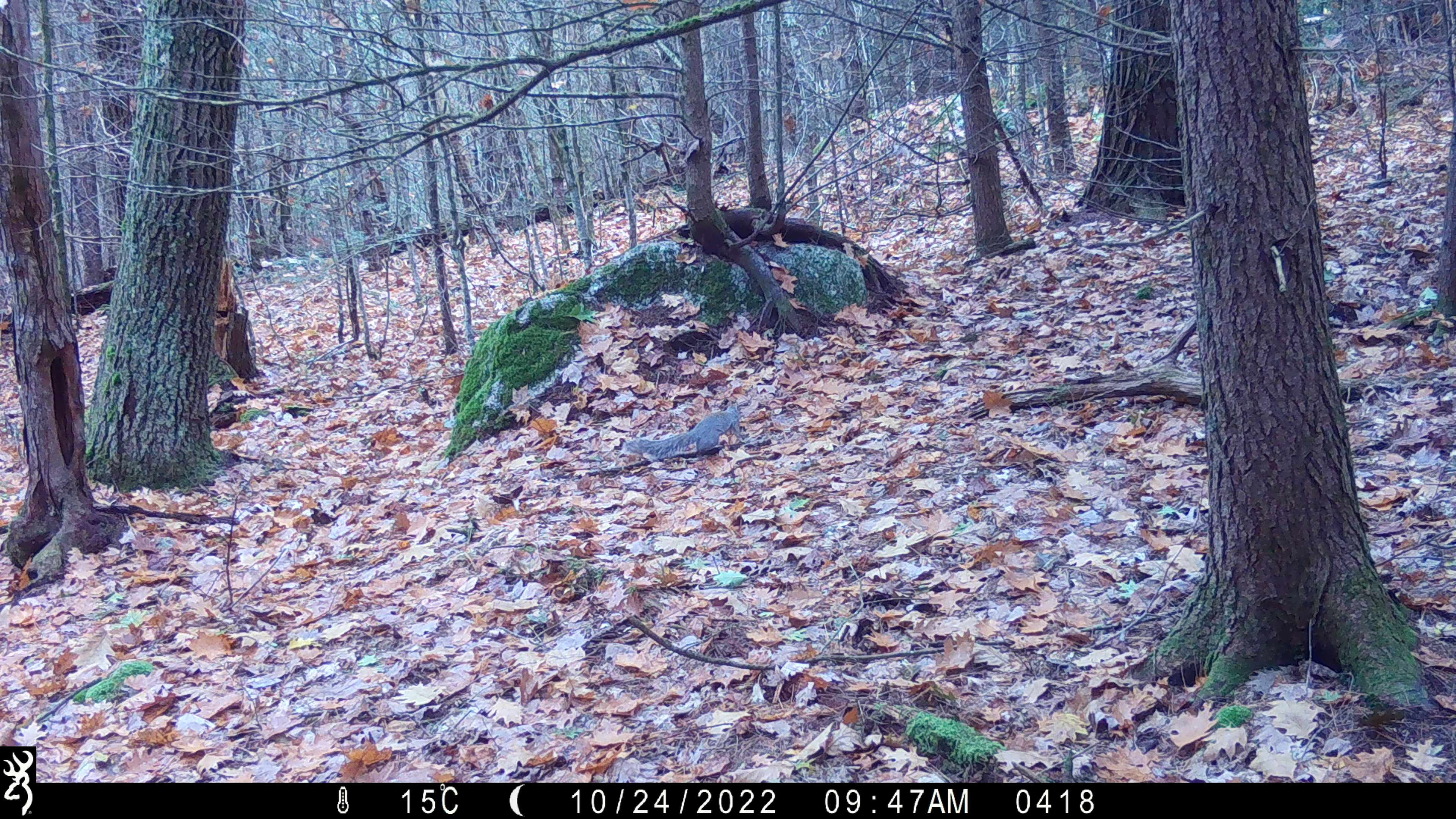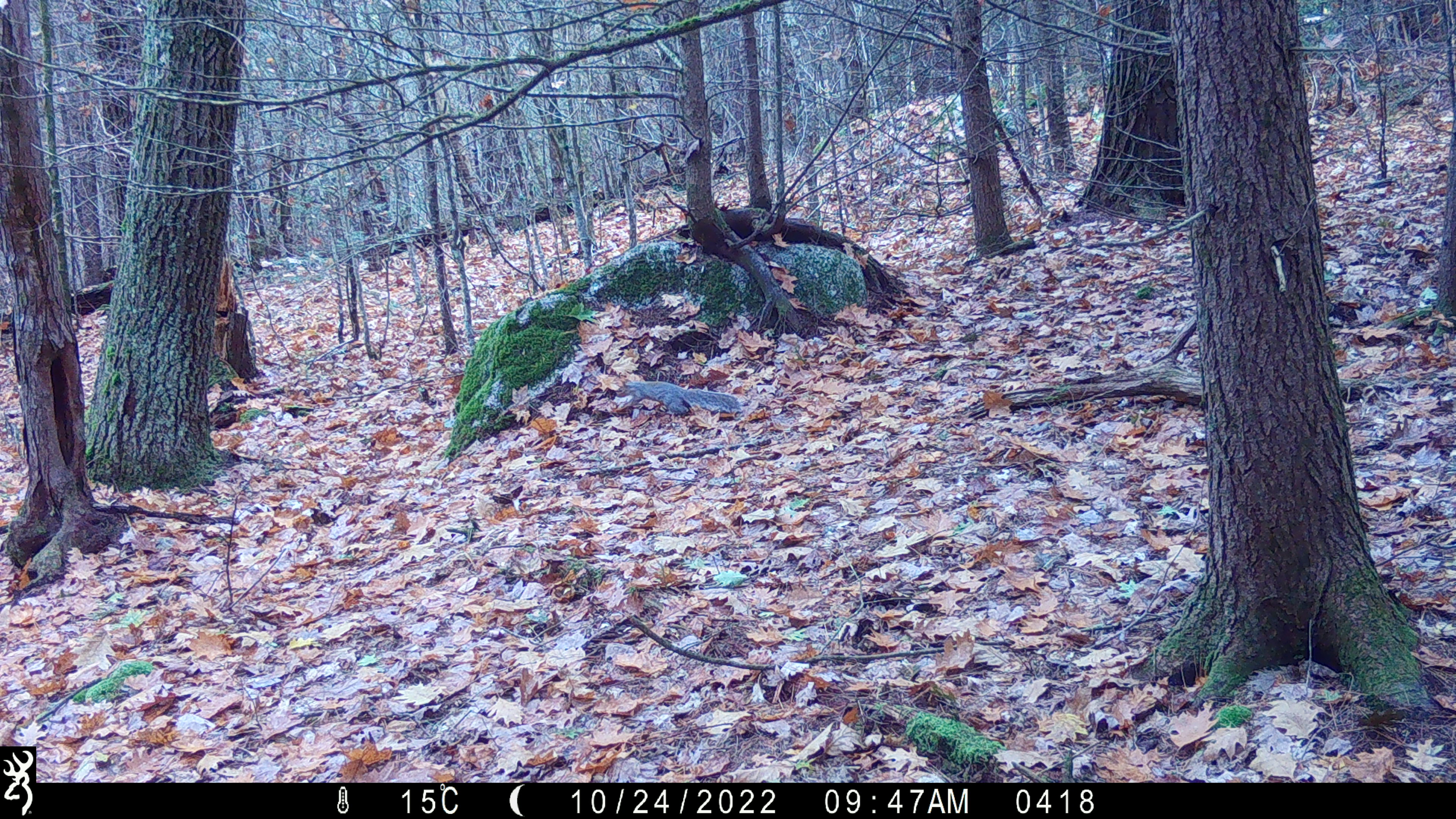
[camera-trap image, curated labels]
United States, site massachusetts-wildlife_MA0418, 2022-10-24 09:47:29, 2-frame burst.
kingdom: Animalia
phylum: Chordata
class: Mammalia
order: Rodentia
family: Sciuridae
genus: Sciurus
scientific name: Sciurus carolinensis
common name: gray squirrel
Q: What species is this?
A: Gray squirrel (Sciurus carolinensis).